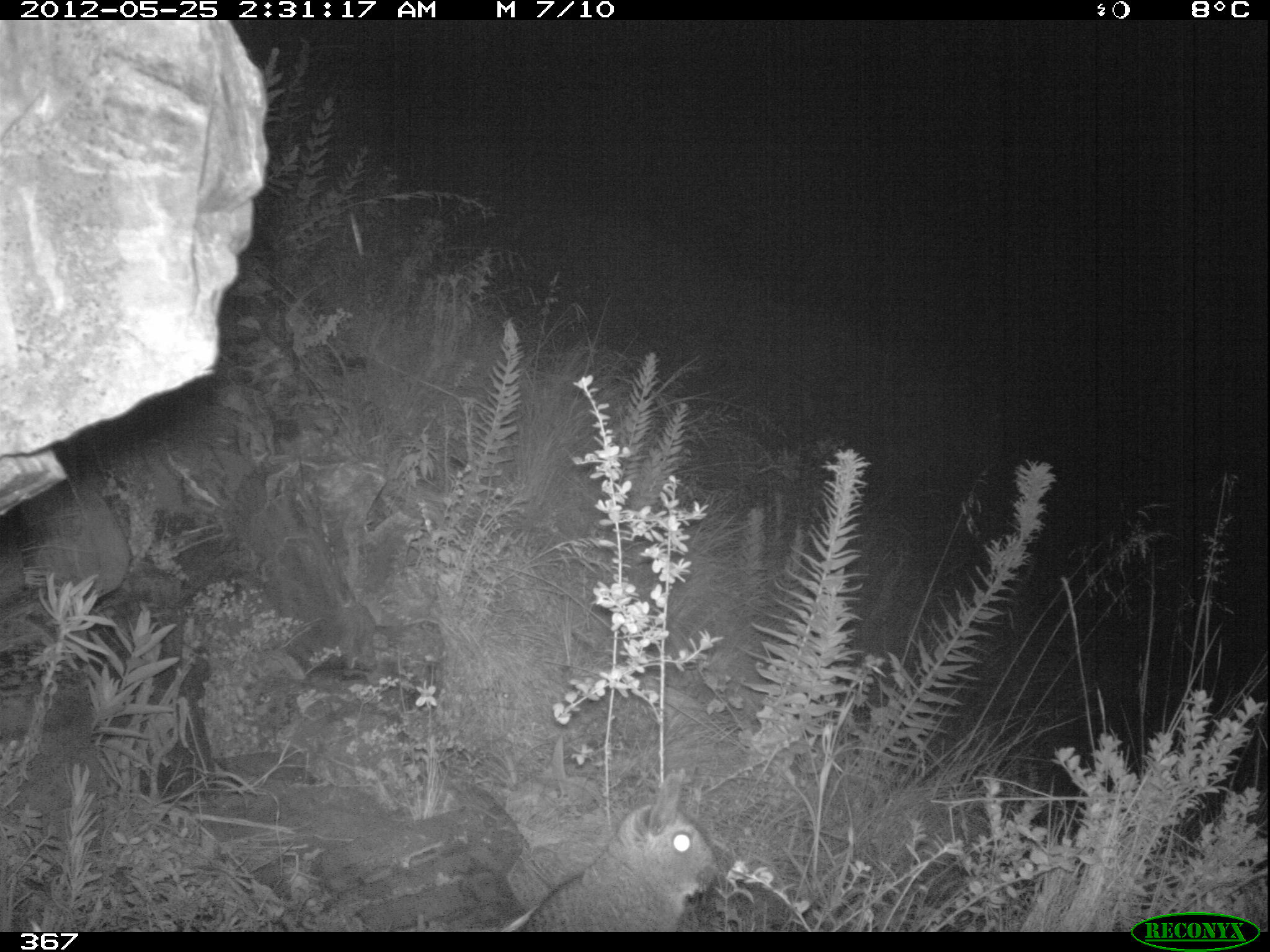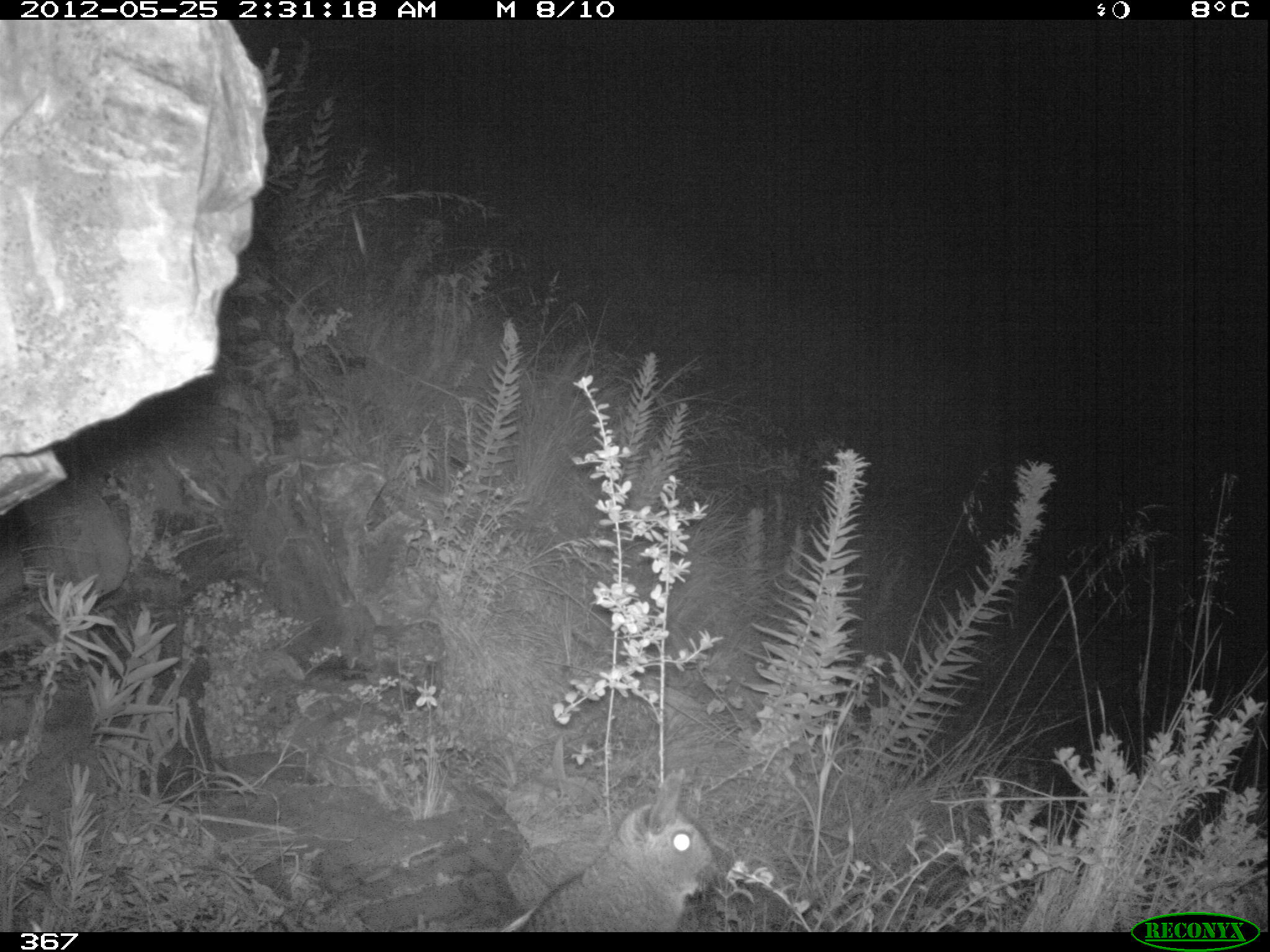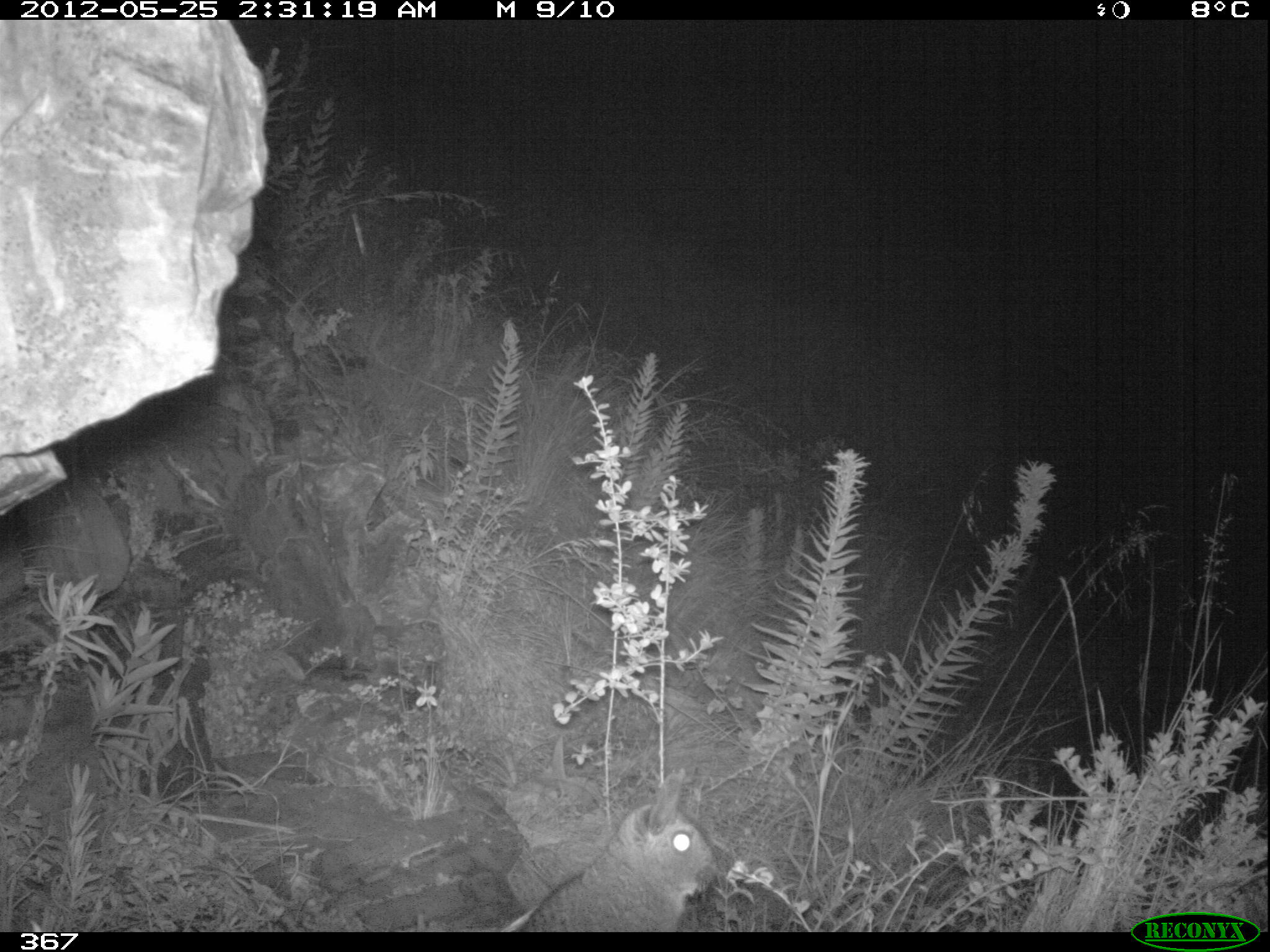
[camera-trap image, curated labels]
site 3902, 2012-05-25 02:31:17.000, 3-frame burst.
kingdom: Animalia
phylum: Chordata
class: Mammalia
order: Rodentia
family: Chinchillidae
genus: Lagidium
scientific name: Lagidium viscacia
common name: mountain viscacha